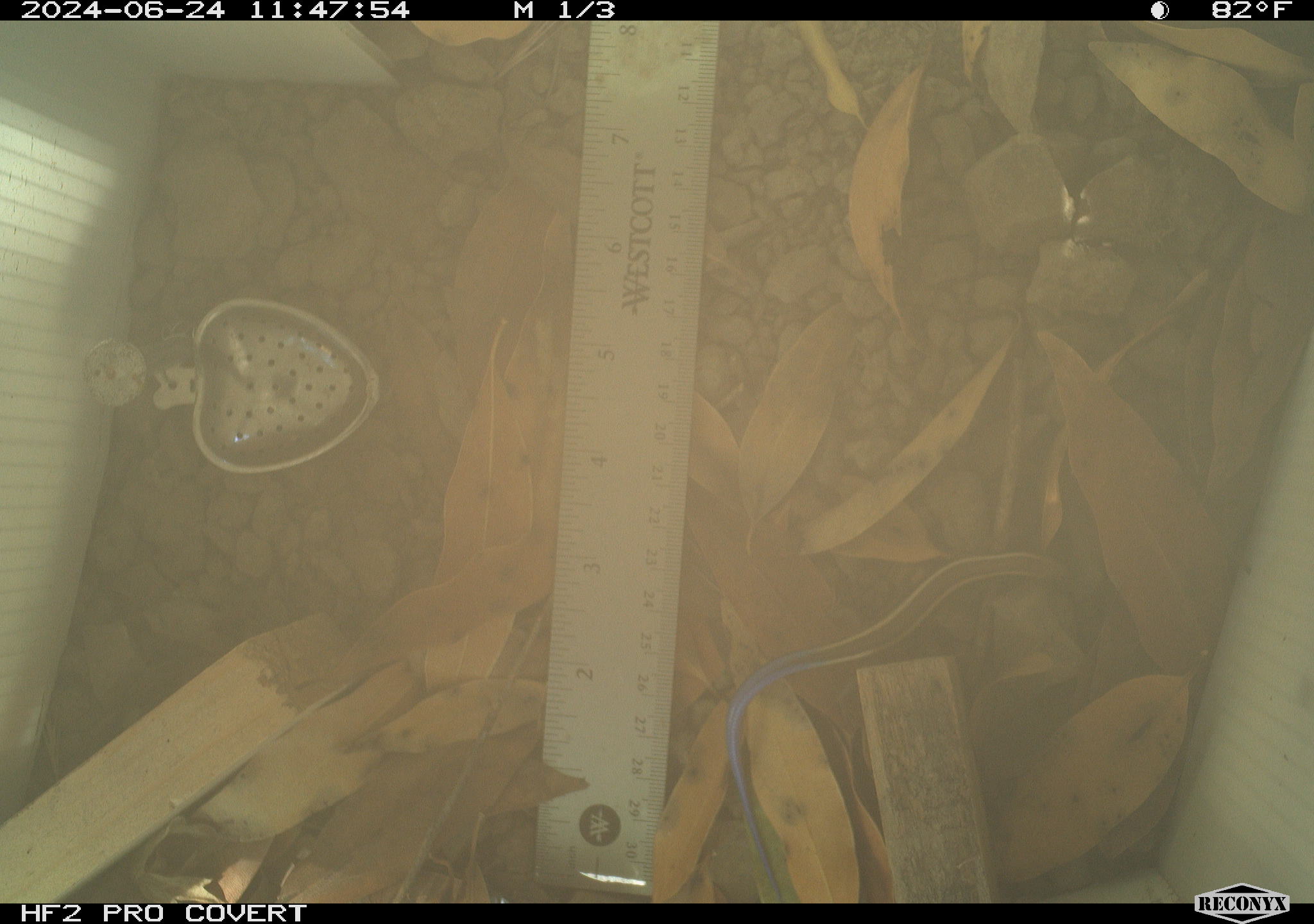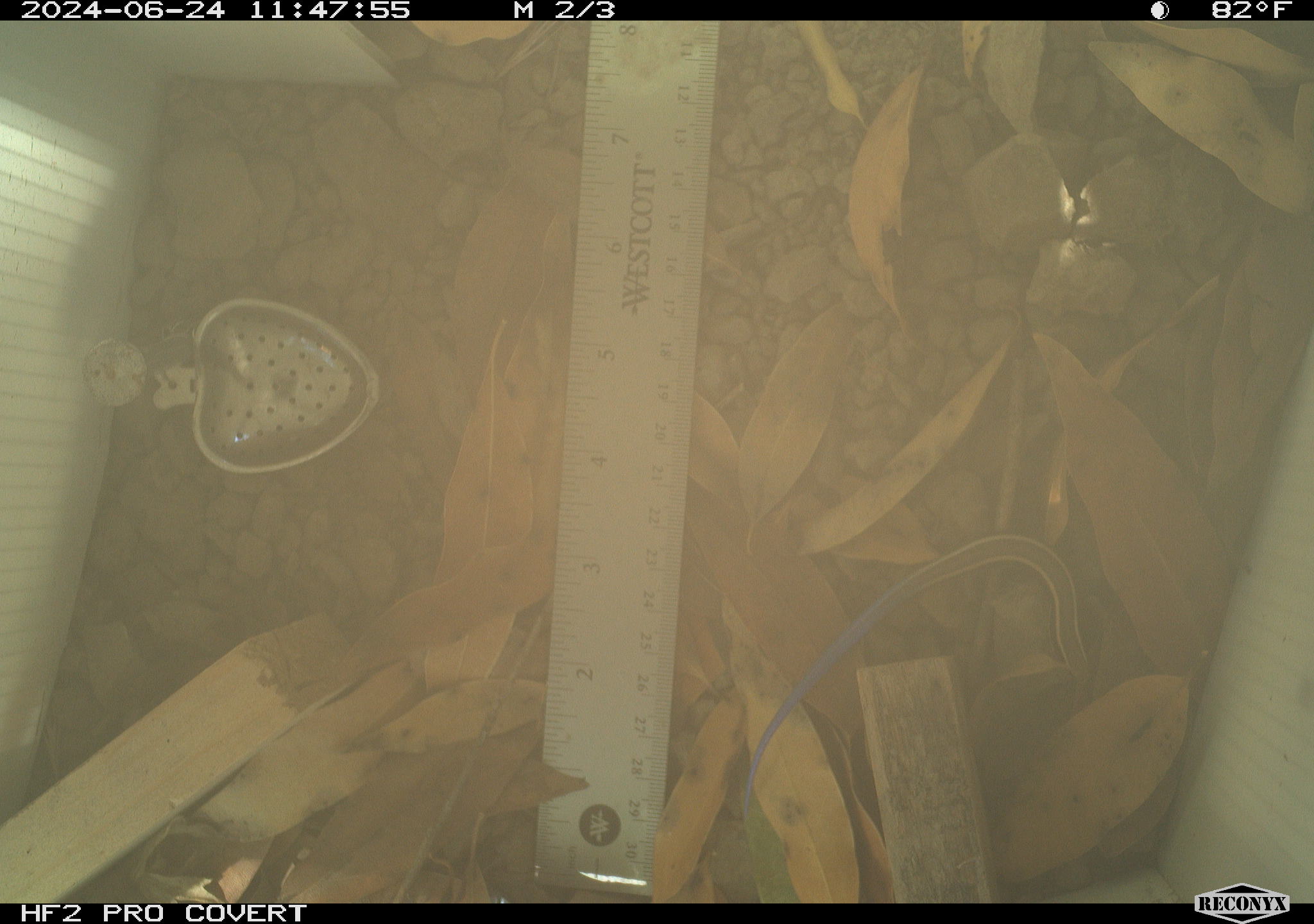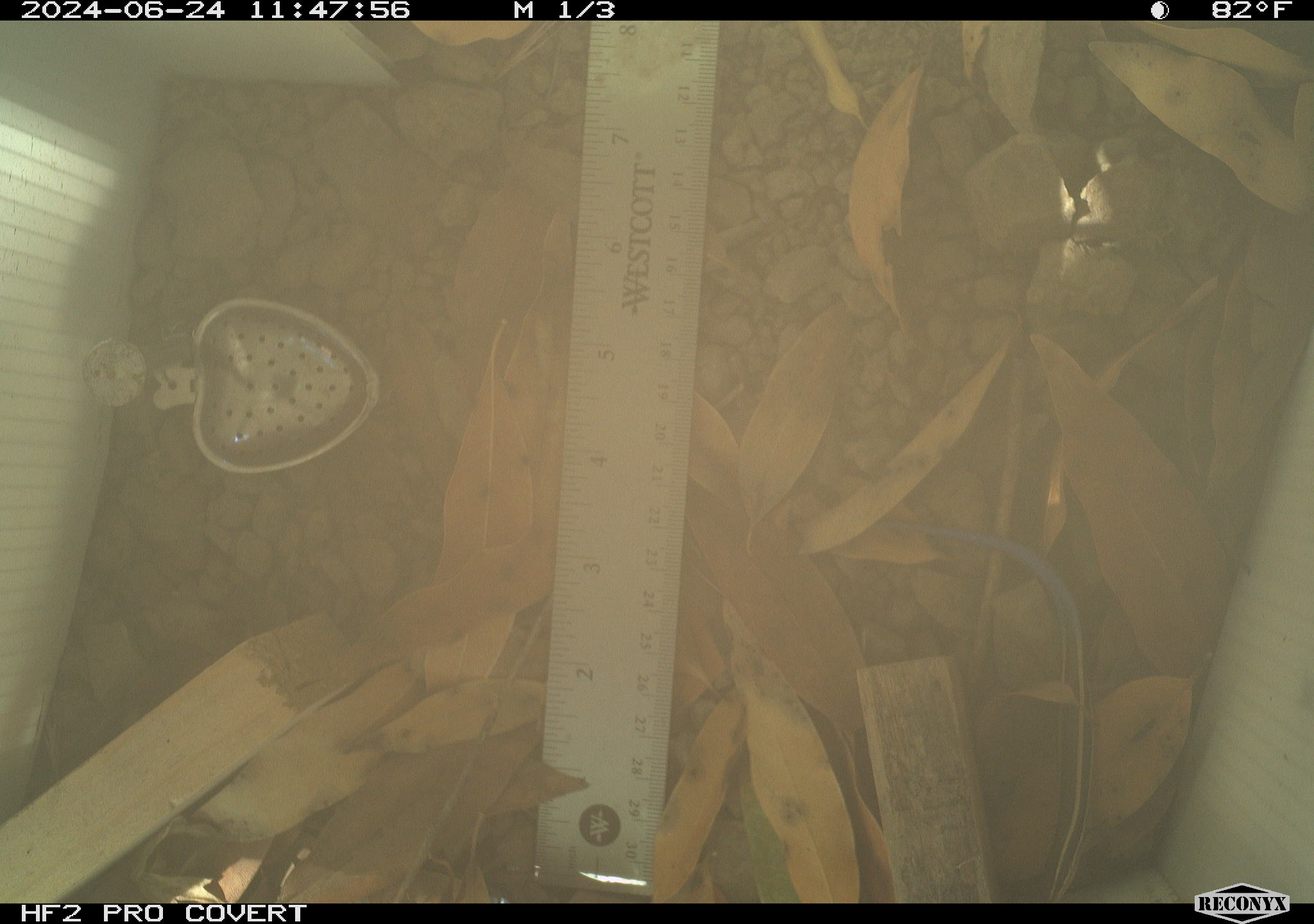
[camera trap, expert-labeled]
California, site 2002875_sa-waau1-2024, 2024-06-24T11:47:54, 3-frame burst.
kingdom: Animalia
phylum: Chordata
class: Reptilia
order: Squamata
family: Scincidae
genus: Plestiodon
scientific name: Plestiodon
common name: blue-tailed skinks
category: plestiodon species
Plestiodon species (blue-tailed skinks) (Plestiodon).